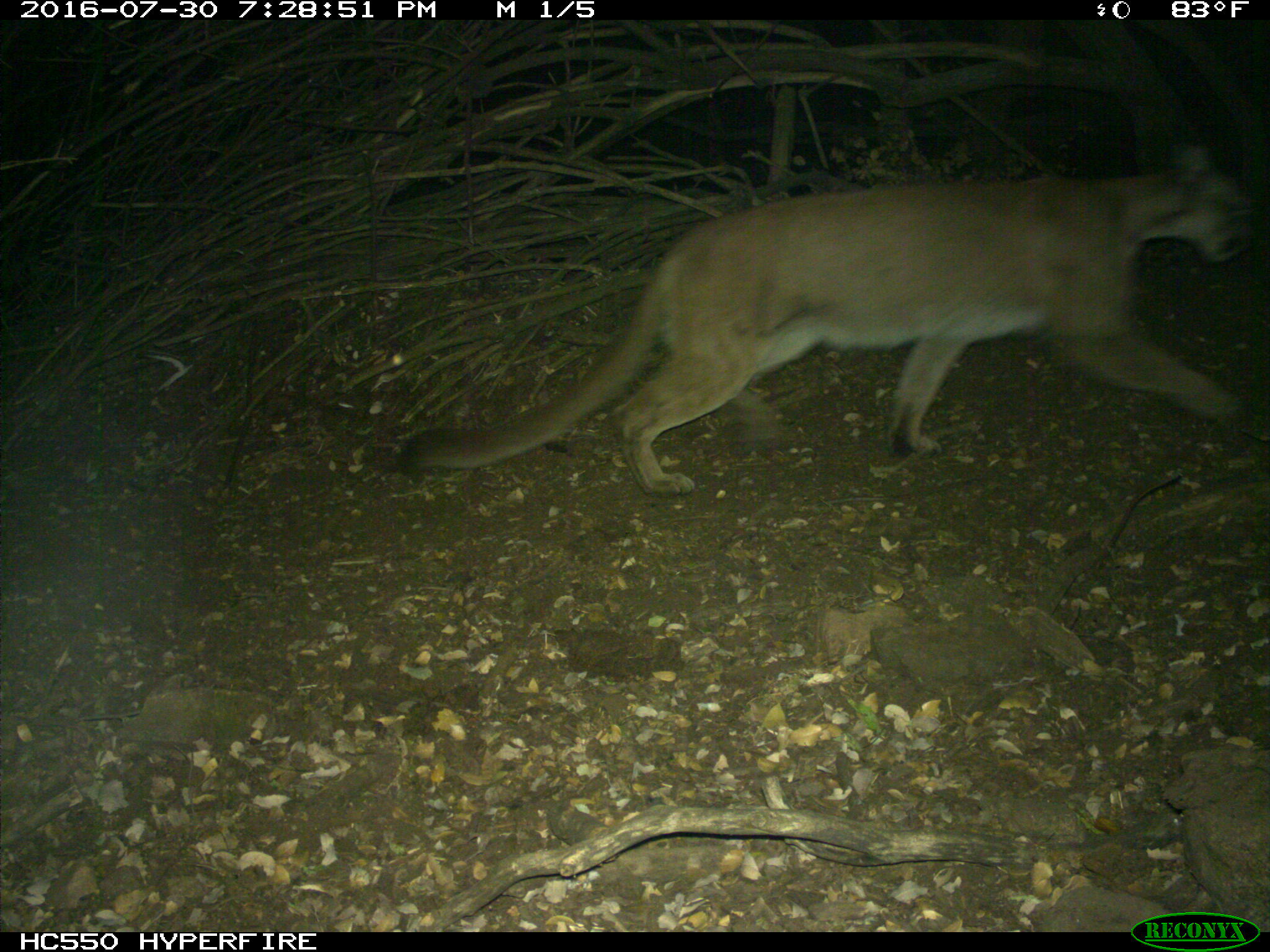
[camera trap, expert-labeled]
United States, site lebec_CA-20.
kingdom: Animalia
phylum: Chordata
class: Mammalia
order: Carnivora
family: Felidae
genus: Puma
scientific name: Puma concolor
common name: mountain lion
Puma concolor (mountain lion).